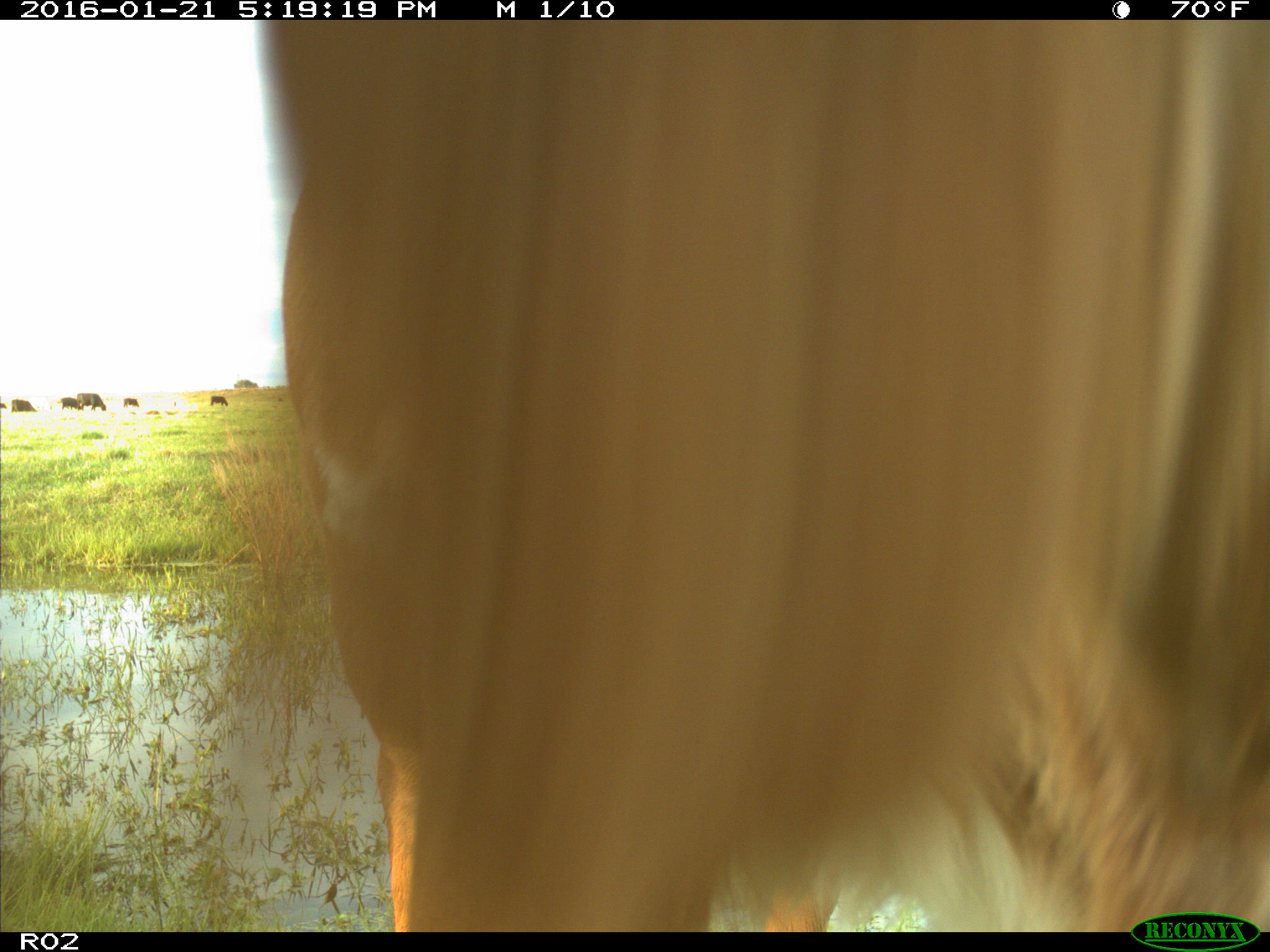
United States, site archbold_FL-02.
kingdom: Animalia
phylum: Chordata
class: Mammalia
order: Artiodactyla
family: Bovidae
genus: Bos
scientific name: Bos taurus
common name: domestic cow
Bos taurus (domestic cow).